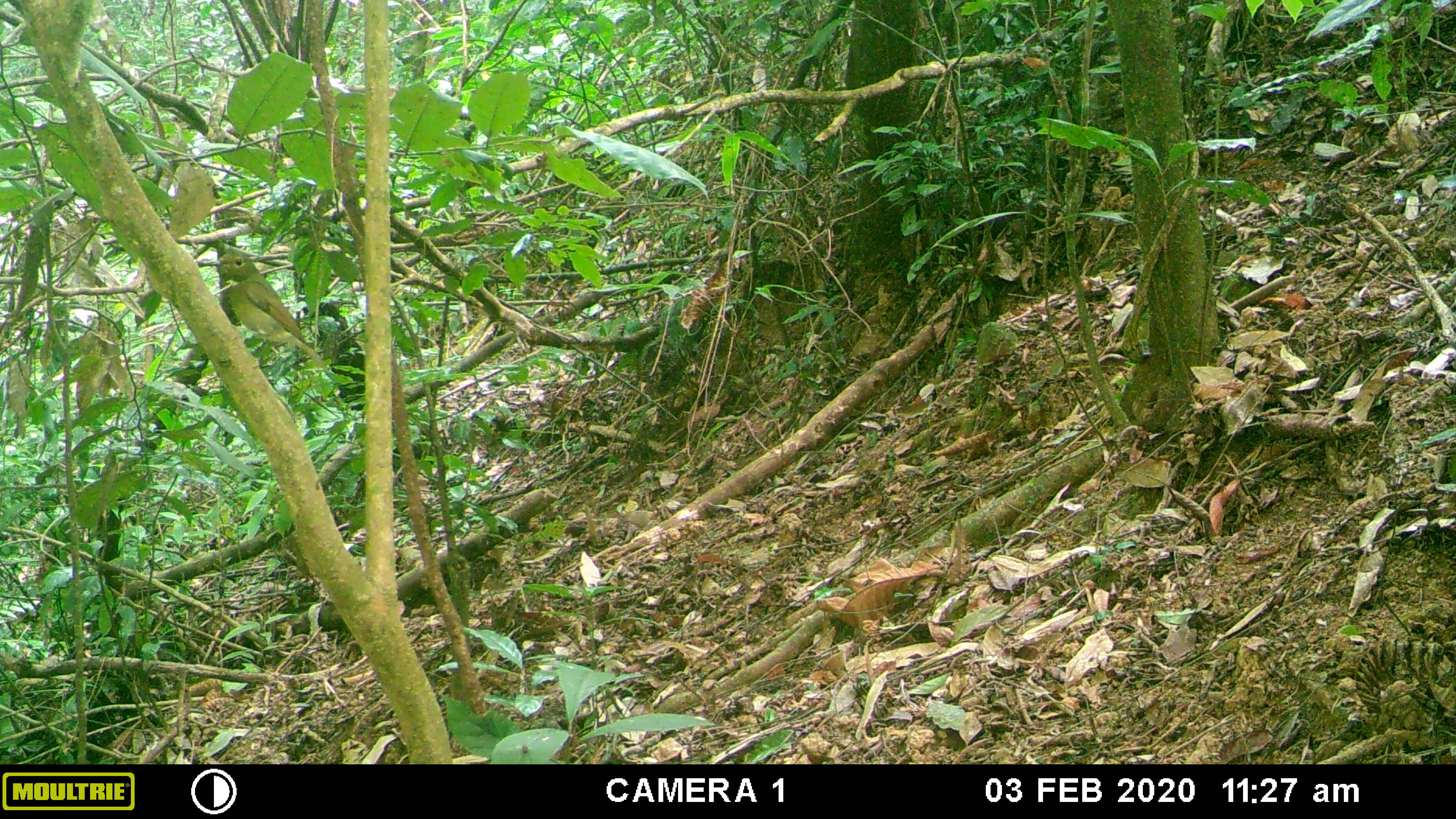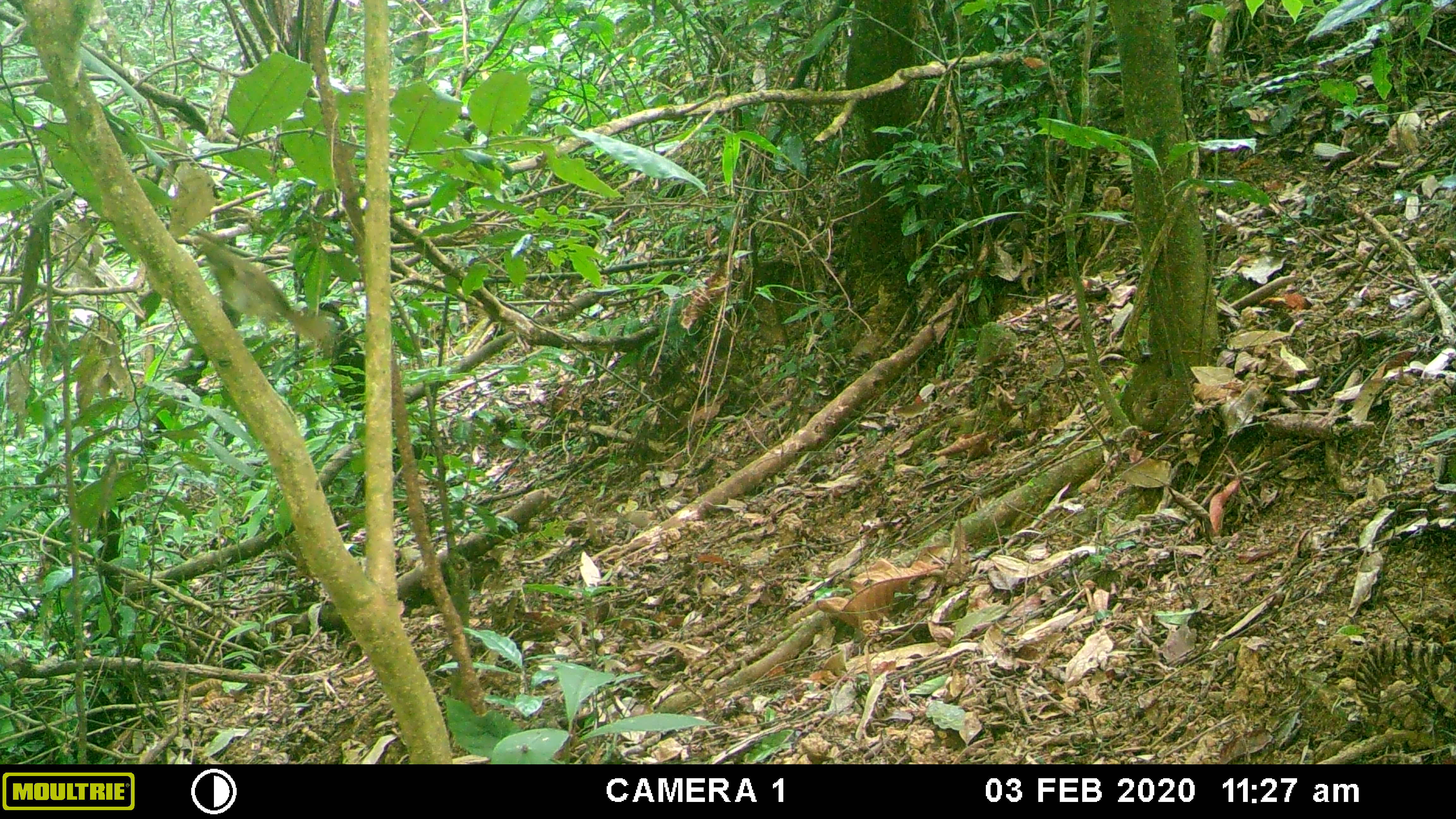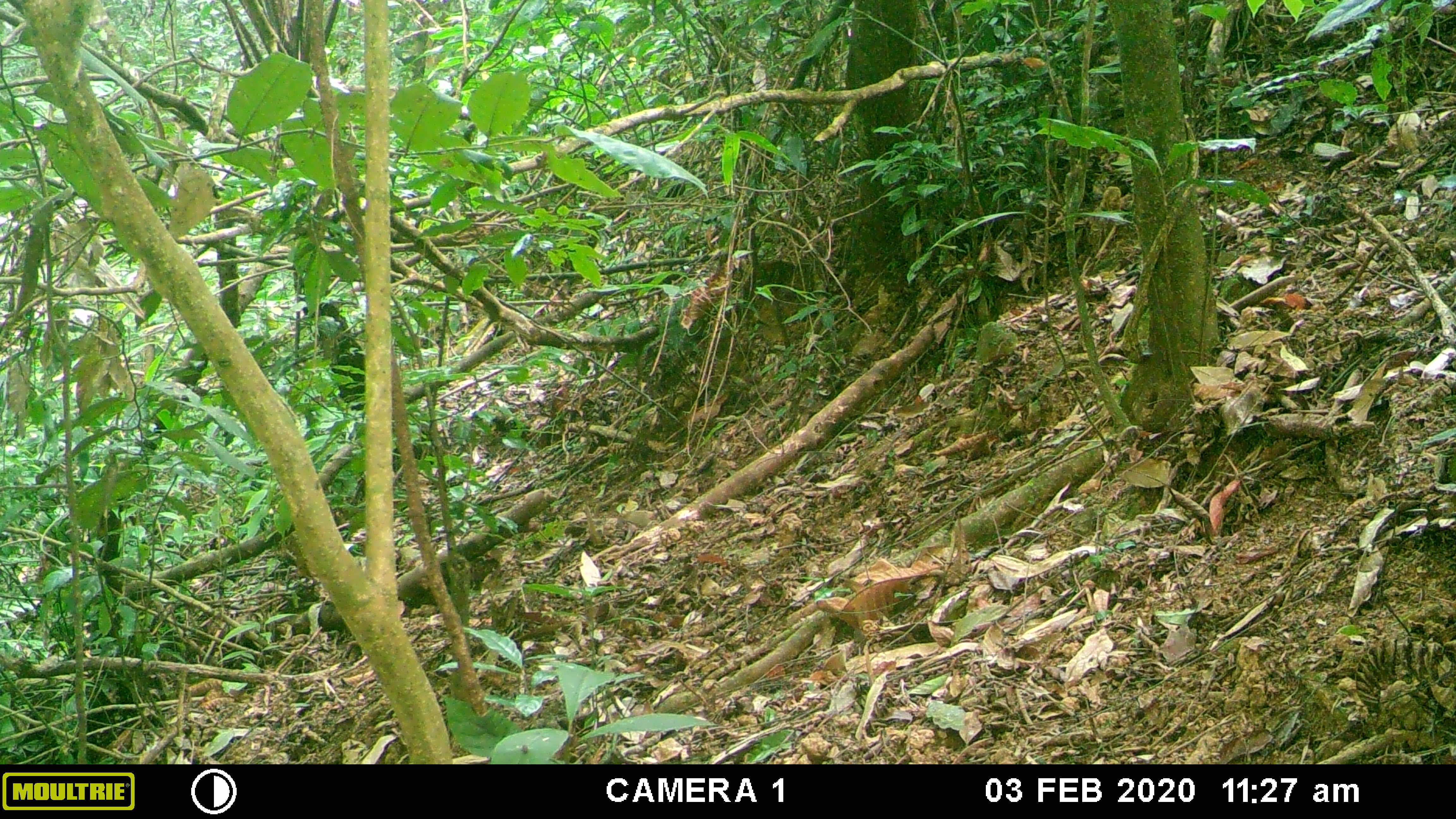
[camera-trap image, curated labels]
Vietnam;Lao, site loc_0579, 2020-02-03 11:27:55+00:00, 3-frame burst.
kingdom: Animalia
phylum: Chordata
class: Aves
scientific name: Aves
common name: bird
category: unidentified bird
Unidentified bird (bird) (Aves). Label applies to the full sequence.